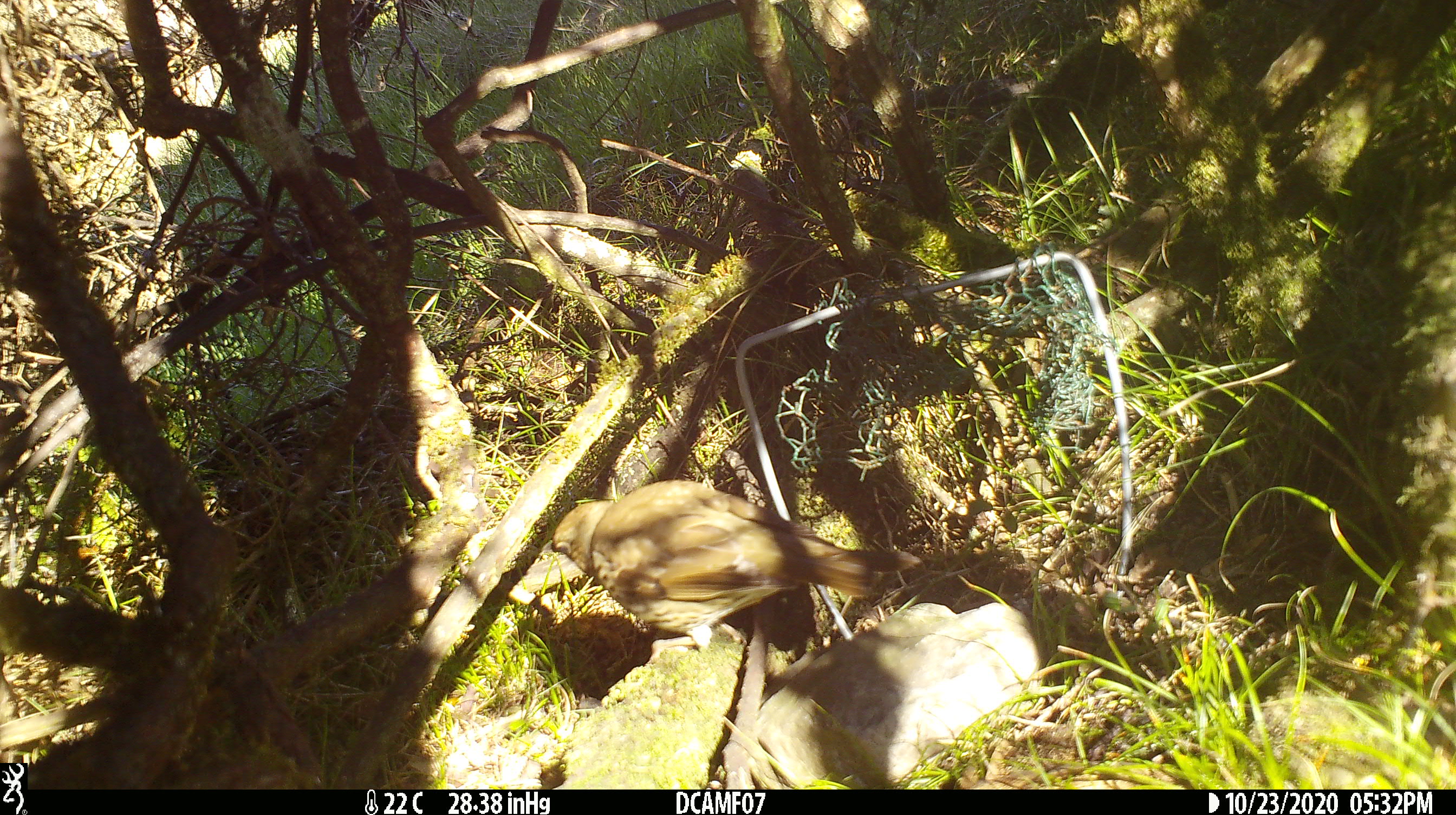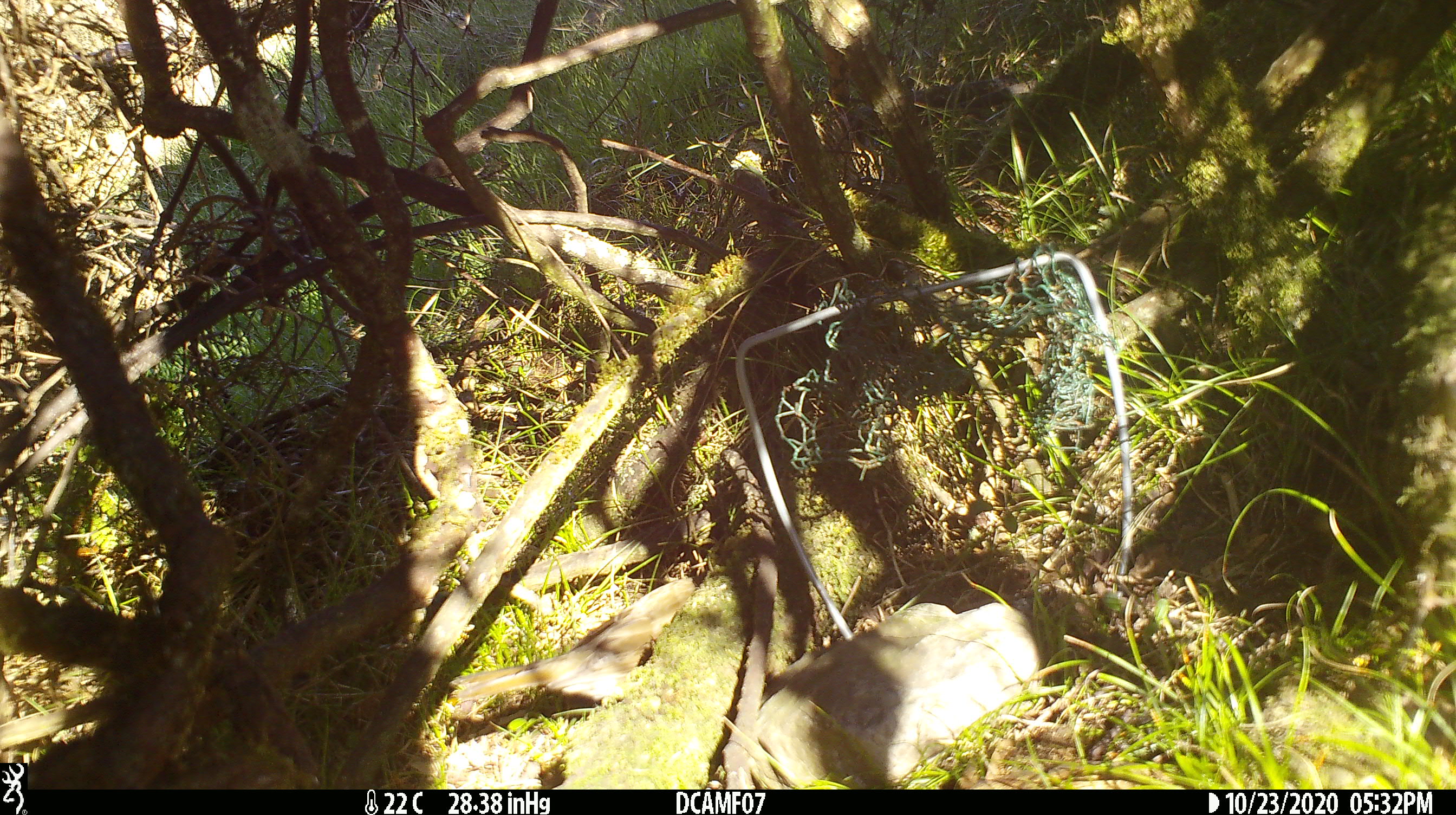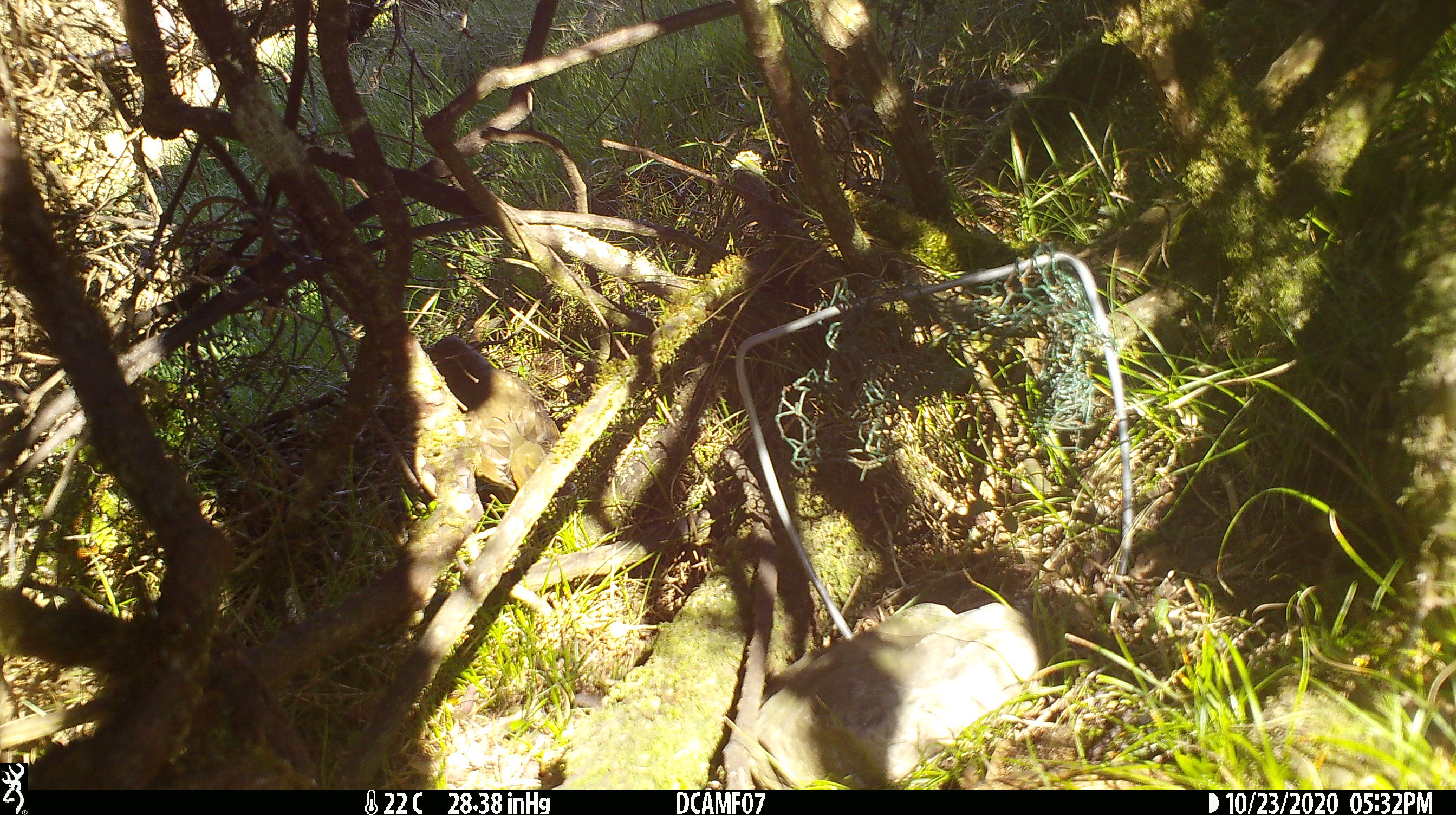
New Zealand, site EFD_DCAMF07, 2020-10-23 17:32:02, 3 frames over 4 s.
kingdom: Animalia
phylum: Chordata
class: Aves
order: Passeriformes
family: Turdidae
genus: Turdus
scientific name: Turdus philomelos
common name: song thrush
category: thrush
Thrush (song thrush) (Turdus philomelos).